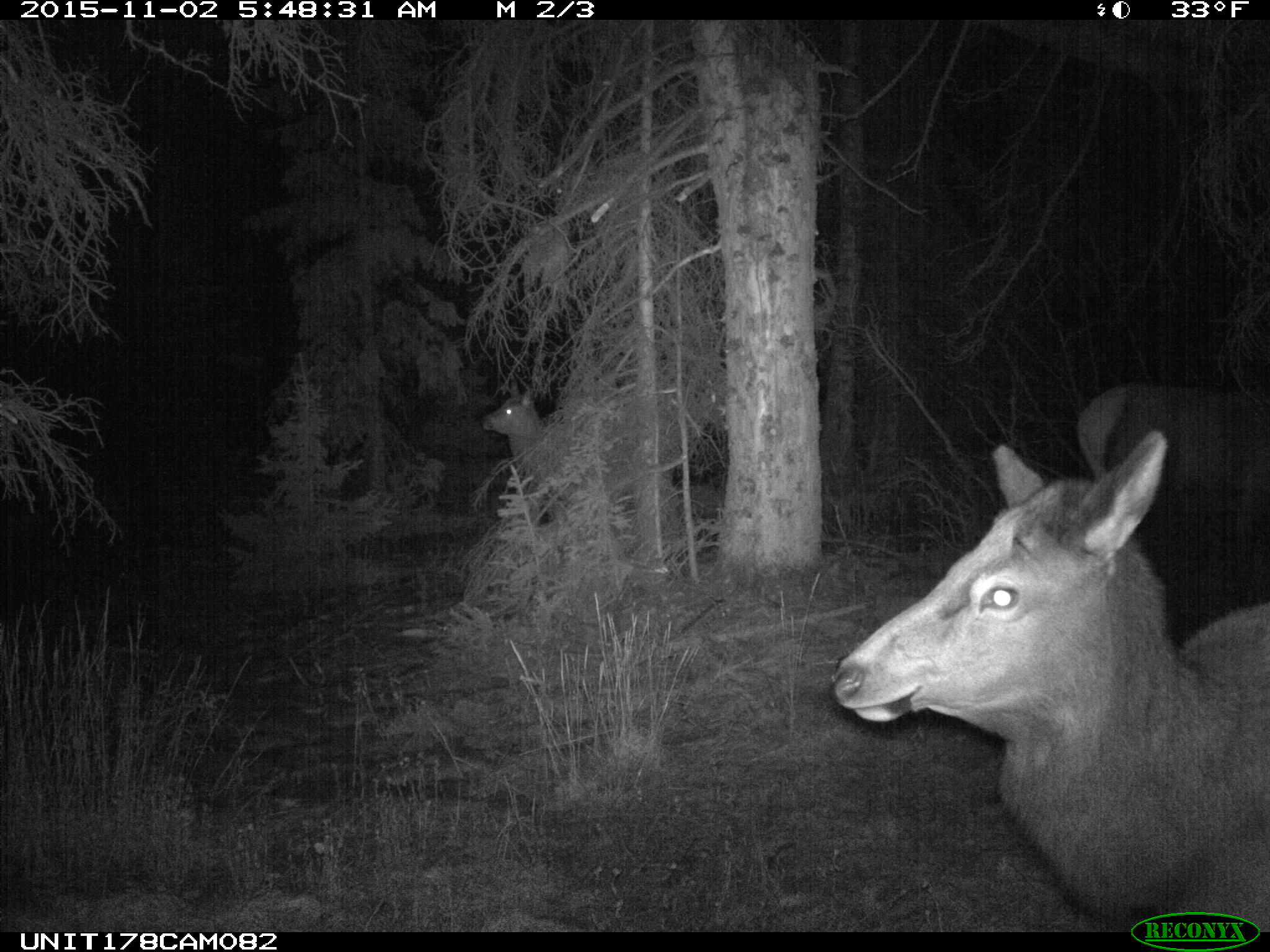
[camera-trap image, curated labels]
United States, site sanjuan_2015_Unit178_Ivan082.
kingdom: Animalia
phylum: Chordata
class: Mammalia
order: Artiodactyla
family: Cervidae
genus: Cervus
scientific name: Cervus elaphus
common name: red deer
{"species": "Cervus elaphus (red deer)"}